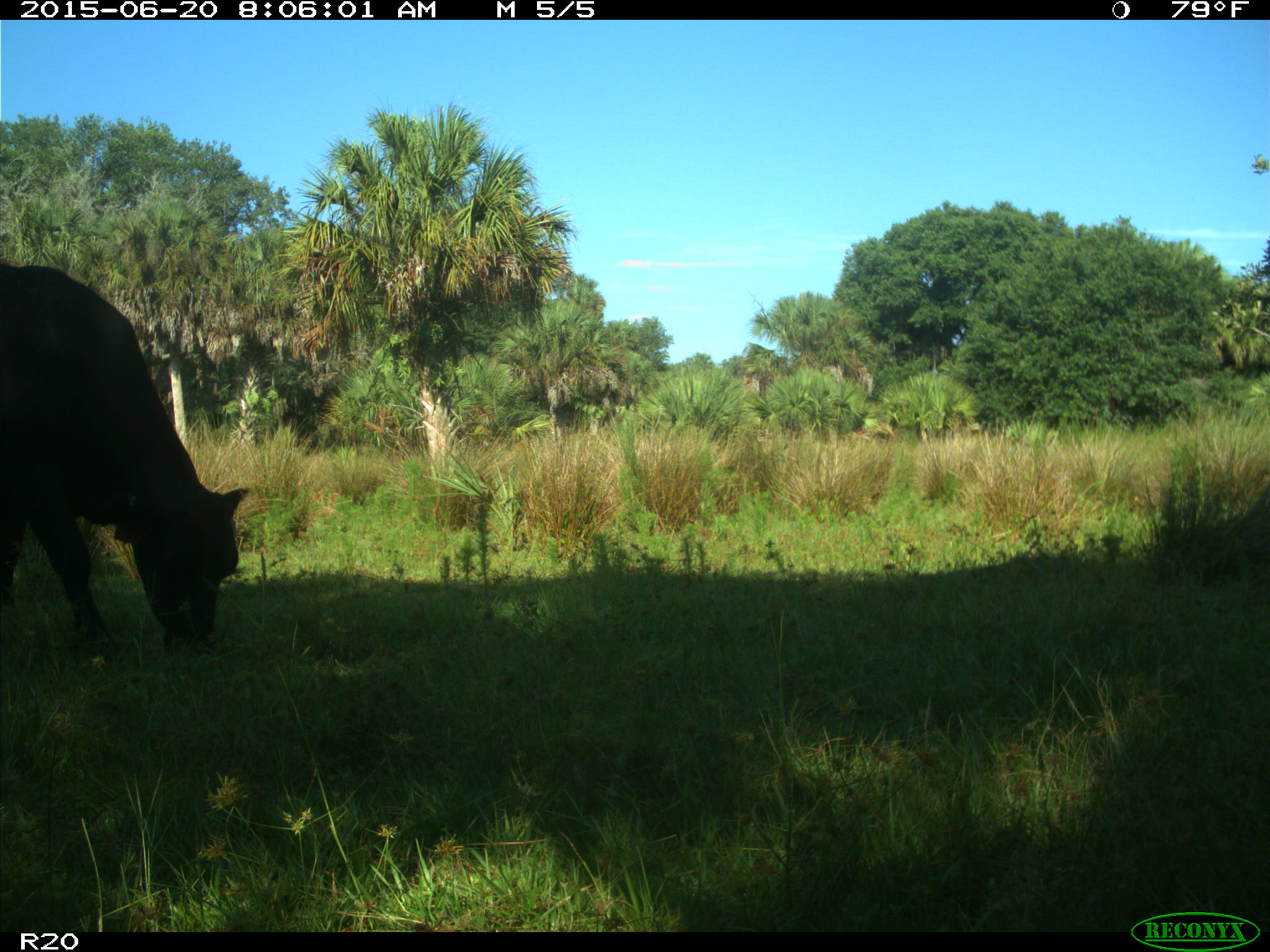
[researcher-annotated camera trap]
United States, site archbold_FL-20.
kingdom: Animalia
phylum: Chordata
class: Mammalia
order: Artiodactyla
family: Bovidae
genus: Bos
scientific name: Bos taurus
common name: domestic cow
Bos taurus (domestic cow).